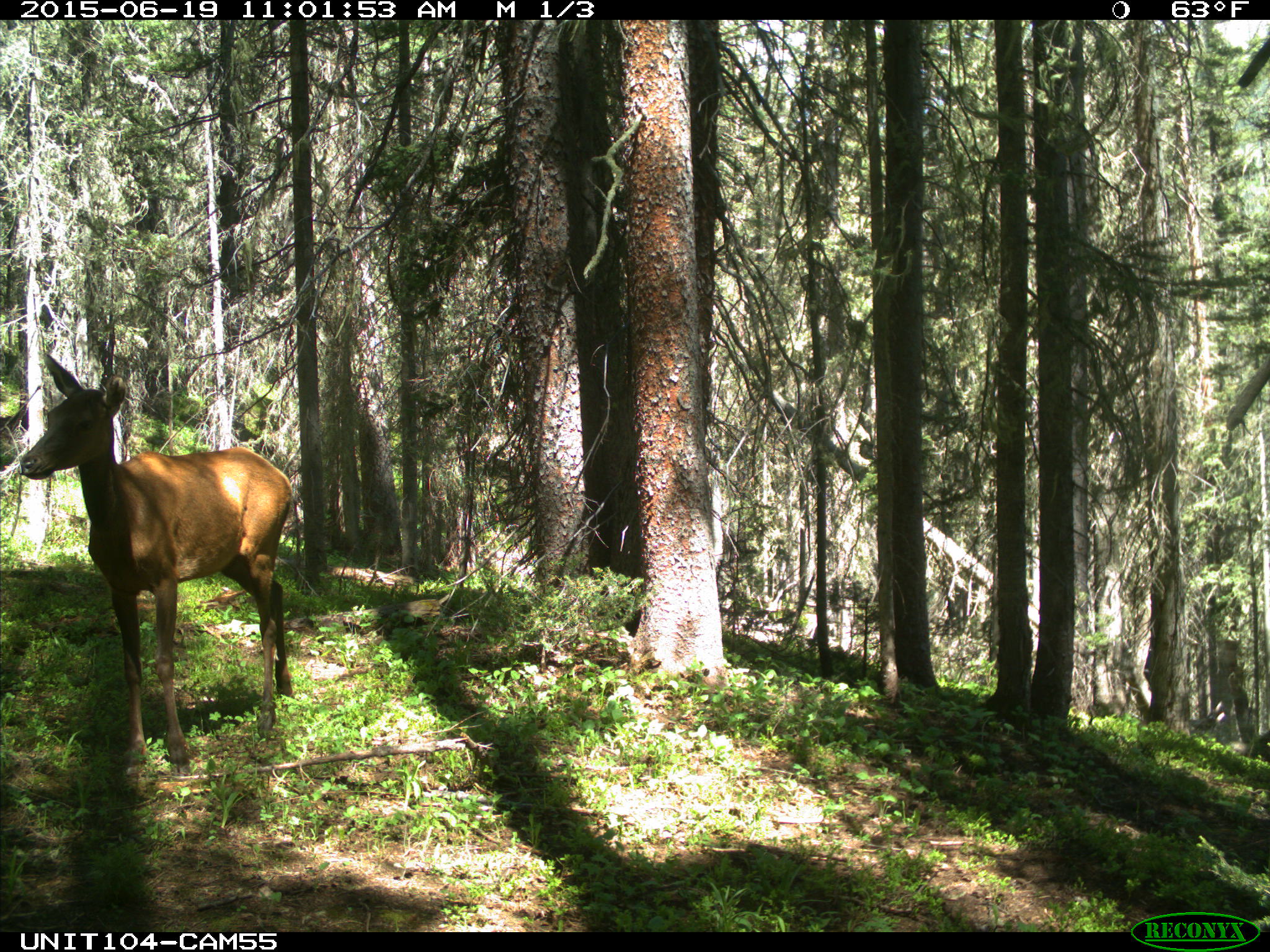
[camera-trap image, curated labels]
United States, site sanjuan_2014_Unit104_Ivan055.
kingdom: Animalia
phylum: Chordata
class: Mammalia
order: Artiodactyla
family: Cervidae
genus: Cervus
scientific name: Cervus elaphus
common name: red deer